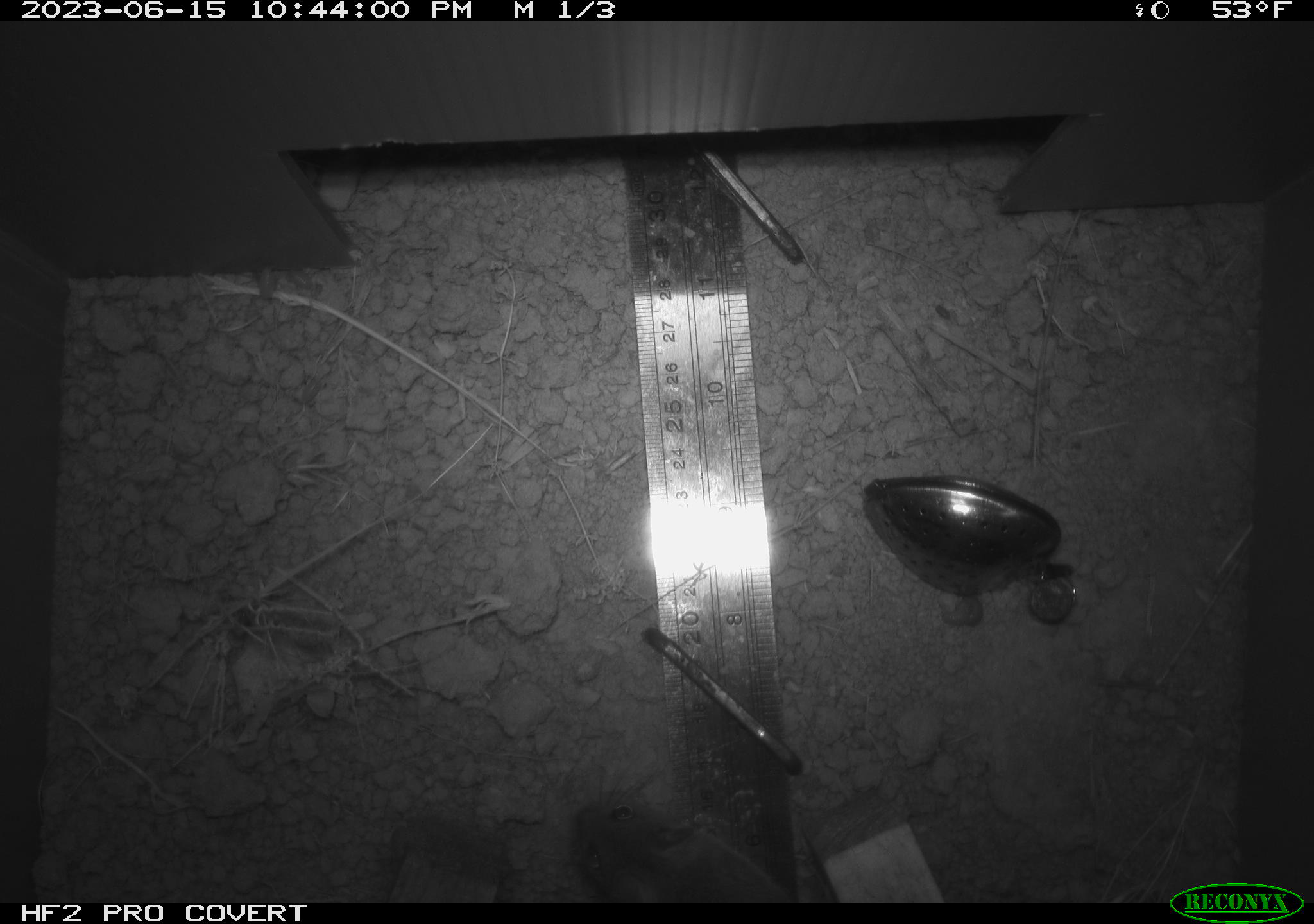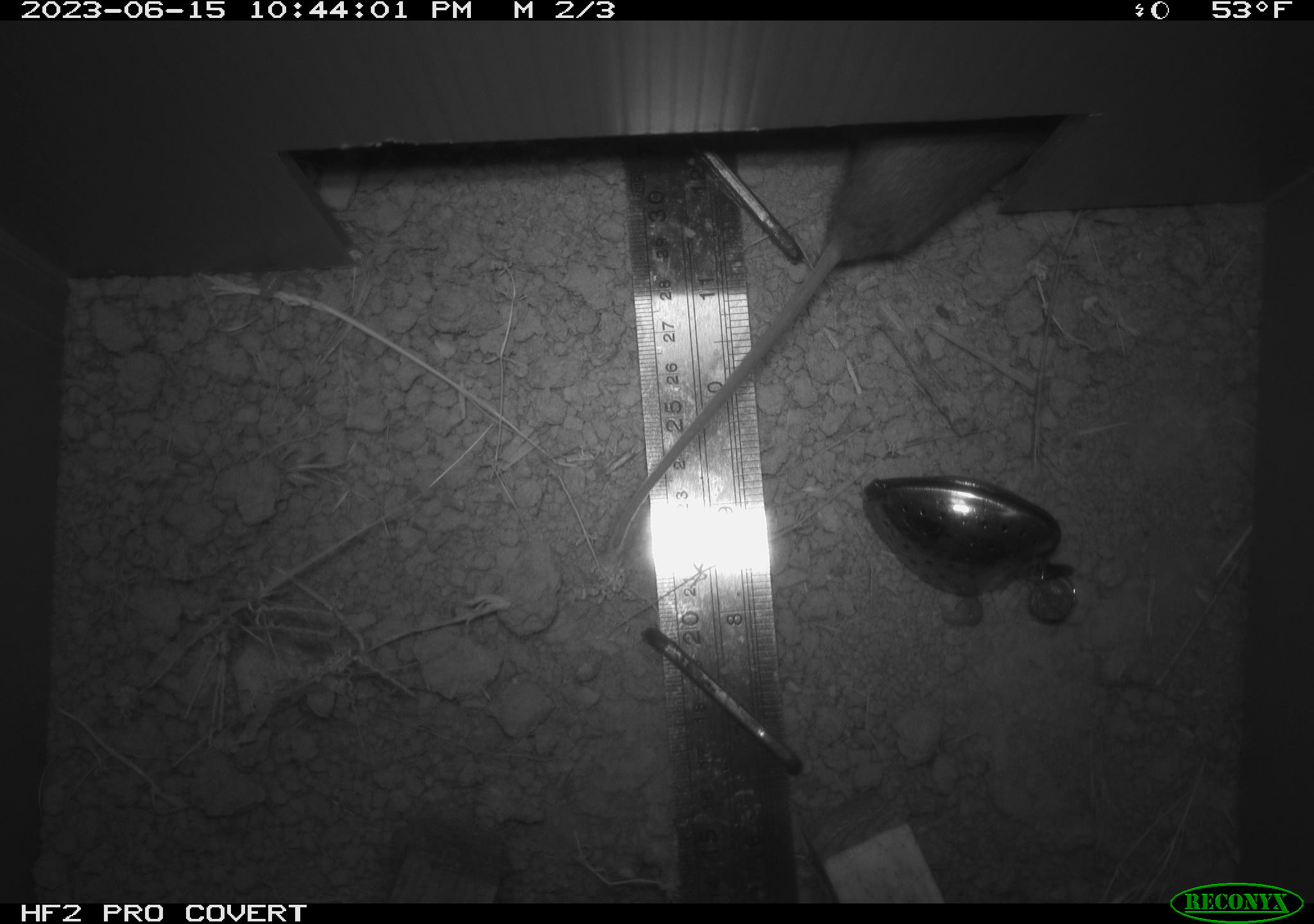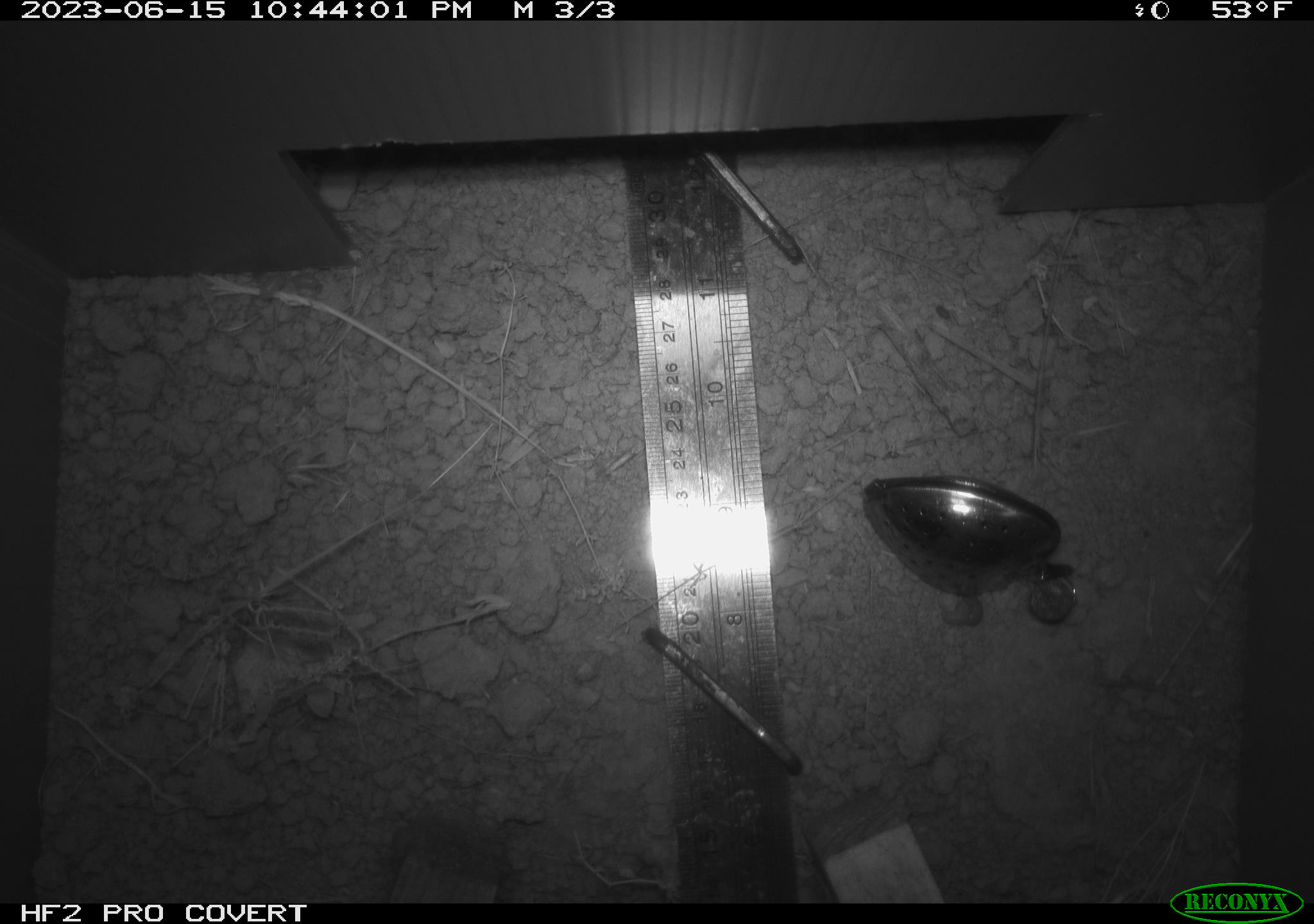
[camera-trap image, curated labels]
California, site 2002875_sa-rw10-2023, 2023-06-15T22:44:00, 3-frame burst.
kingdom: Animalia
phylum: Chordata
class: Mammalia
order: Rodentia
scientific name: Rodentia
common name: rodent